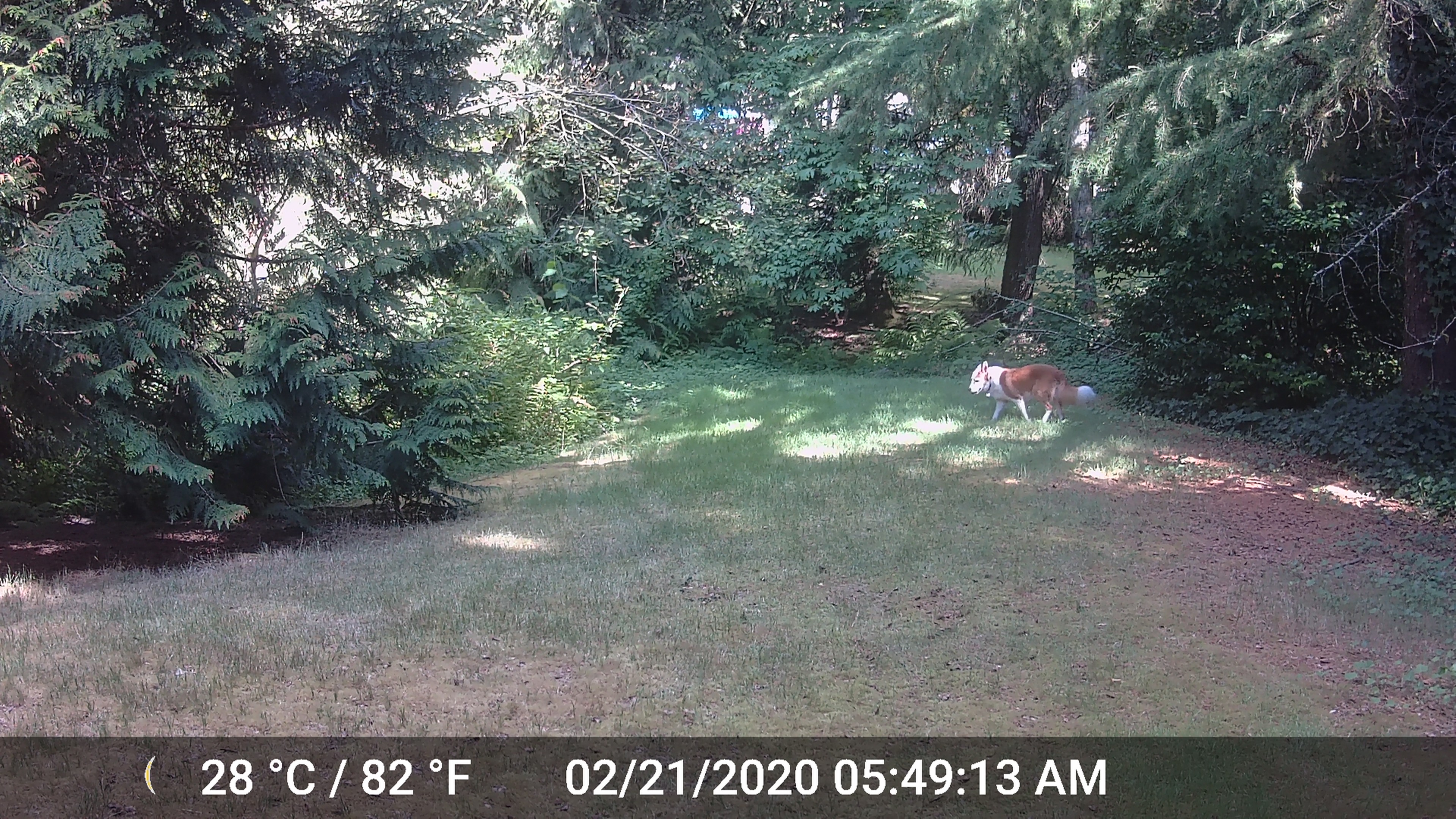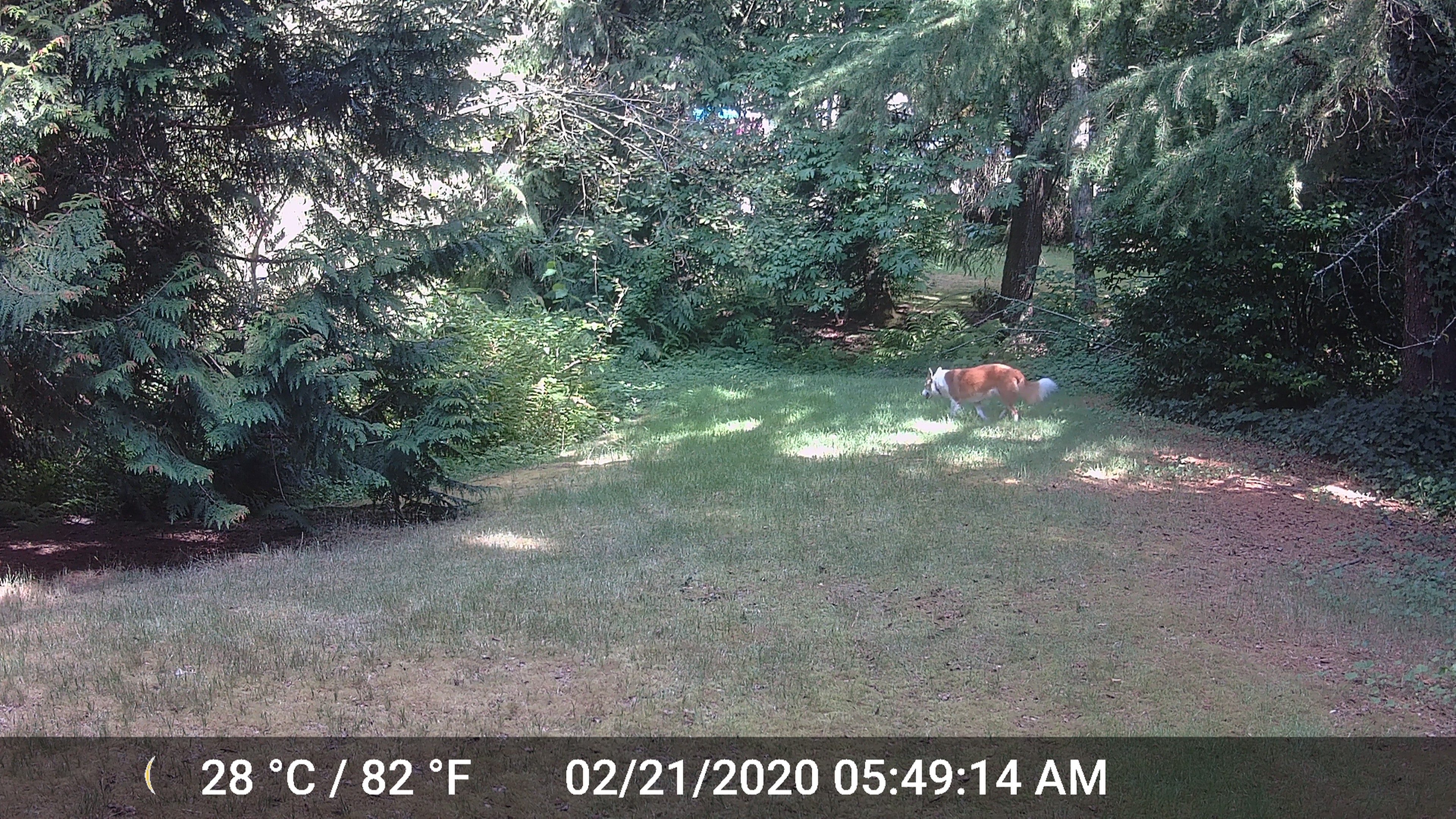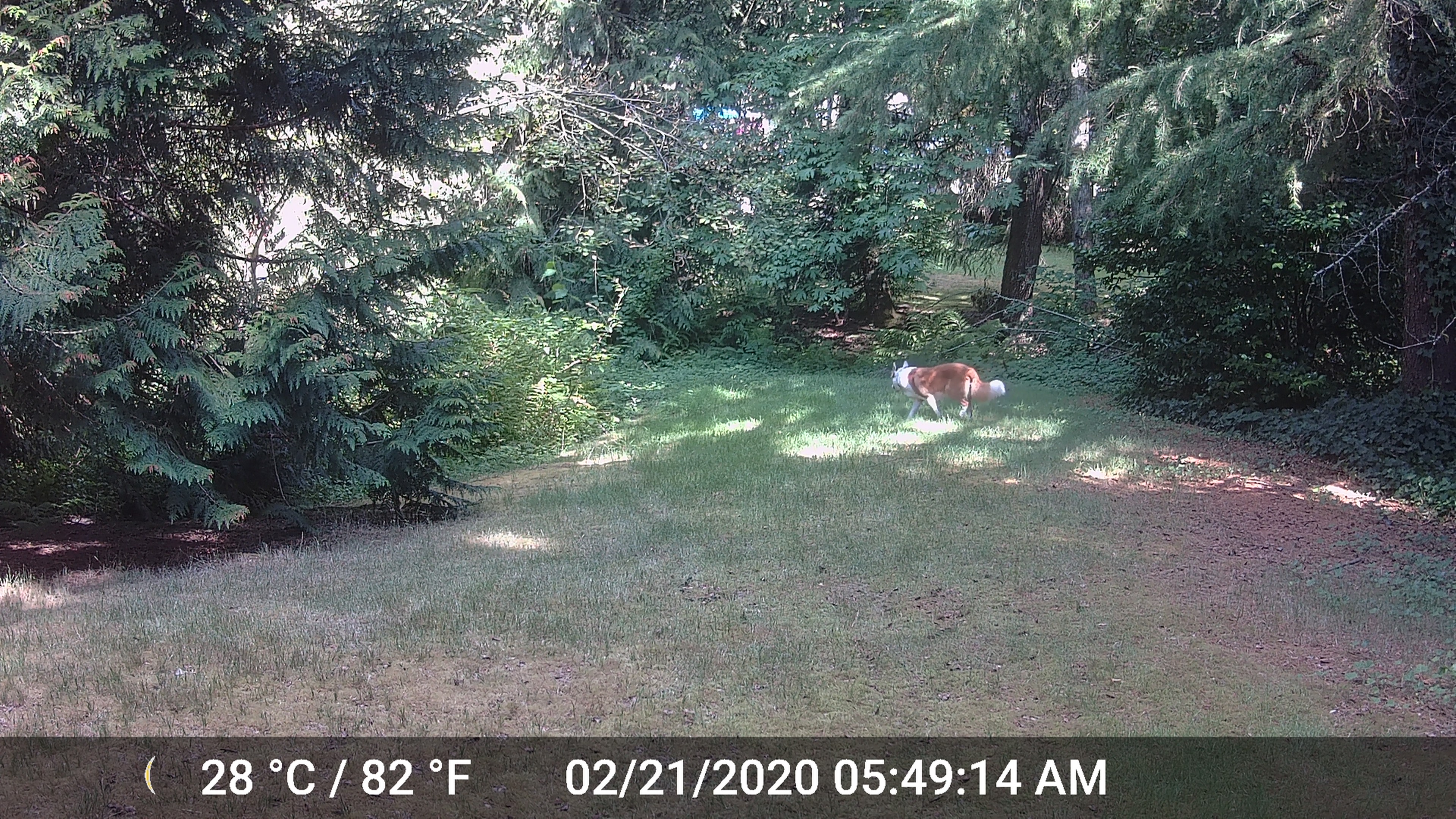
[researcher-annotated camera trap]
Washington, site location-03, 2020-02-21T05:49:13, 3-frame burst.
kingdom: Animalia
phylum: Chordata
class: Mammalia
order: Carnivora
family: Canidae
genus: Canis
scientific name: Canis familiaris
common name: domestic dog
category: dog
Dog (domestic dog) (Canis familiaris).